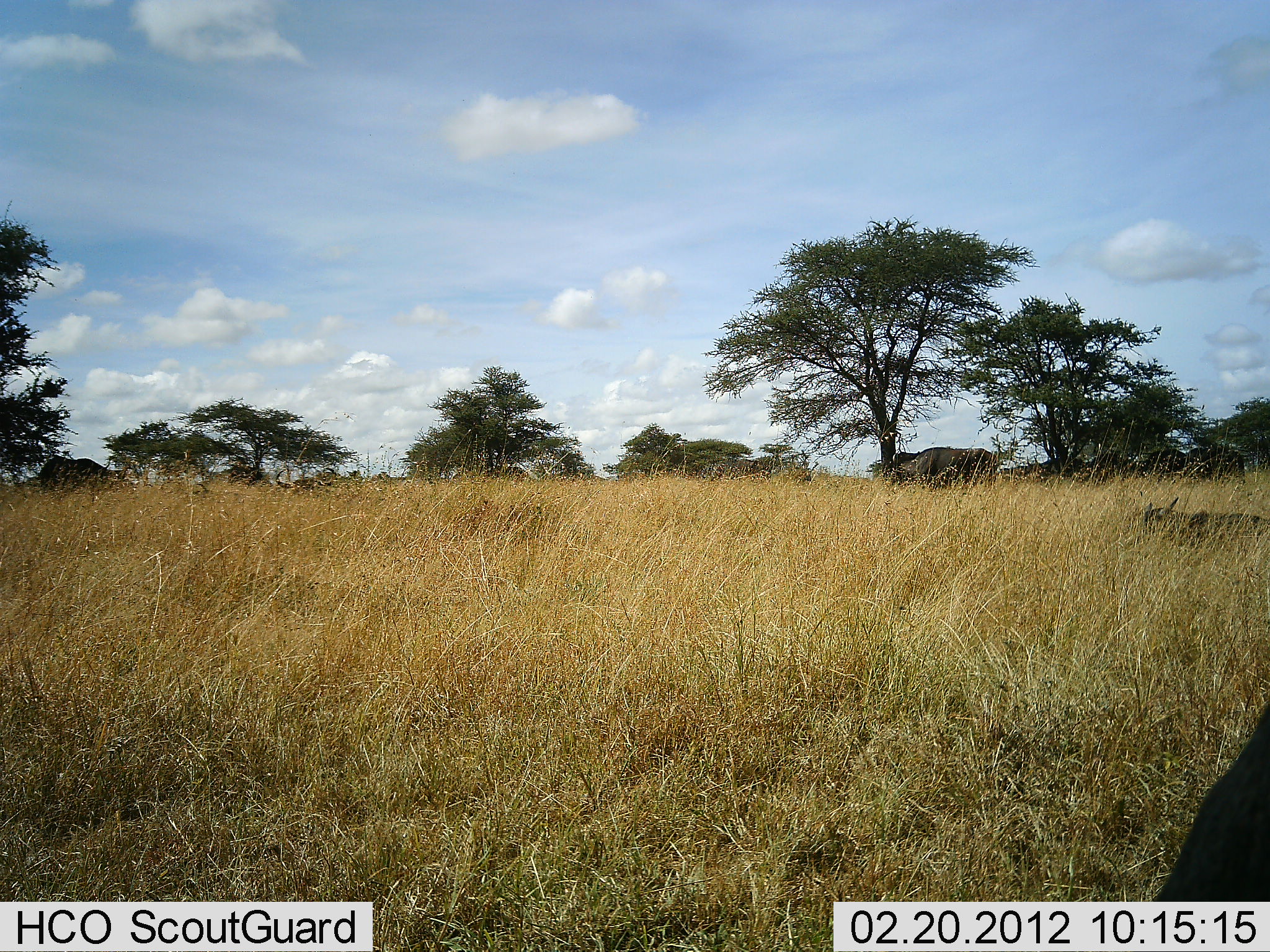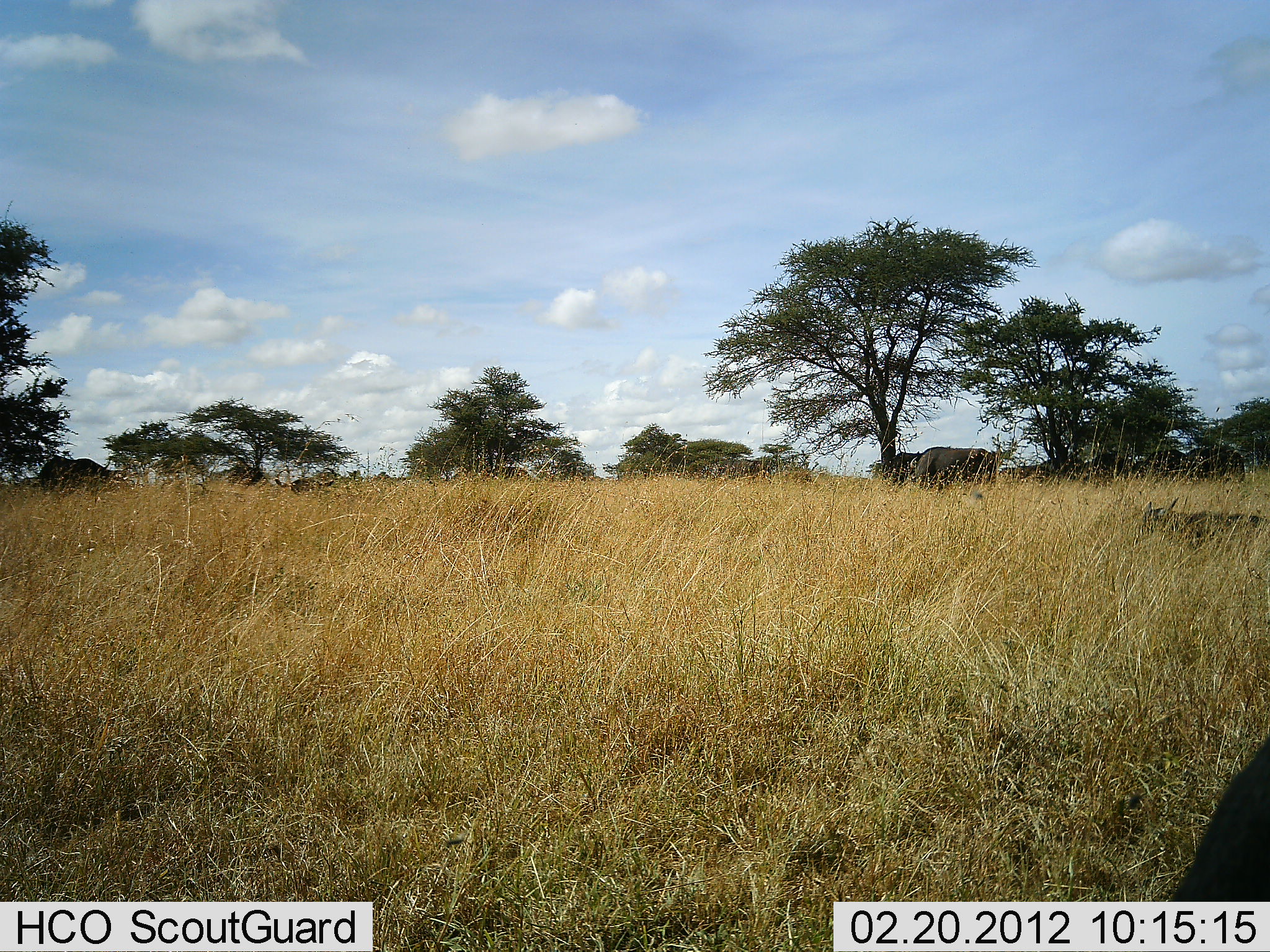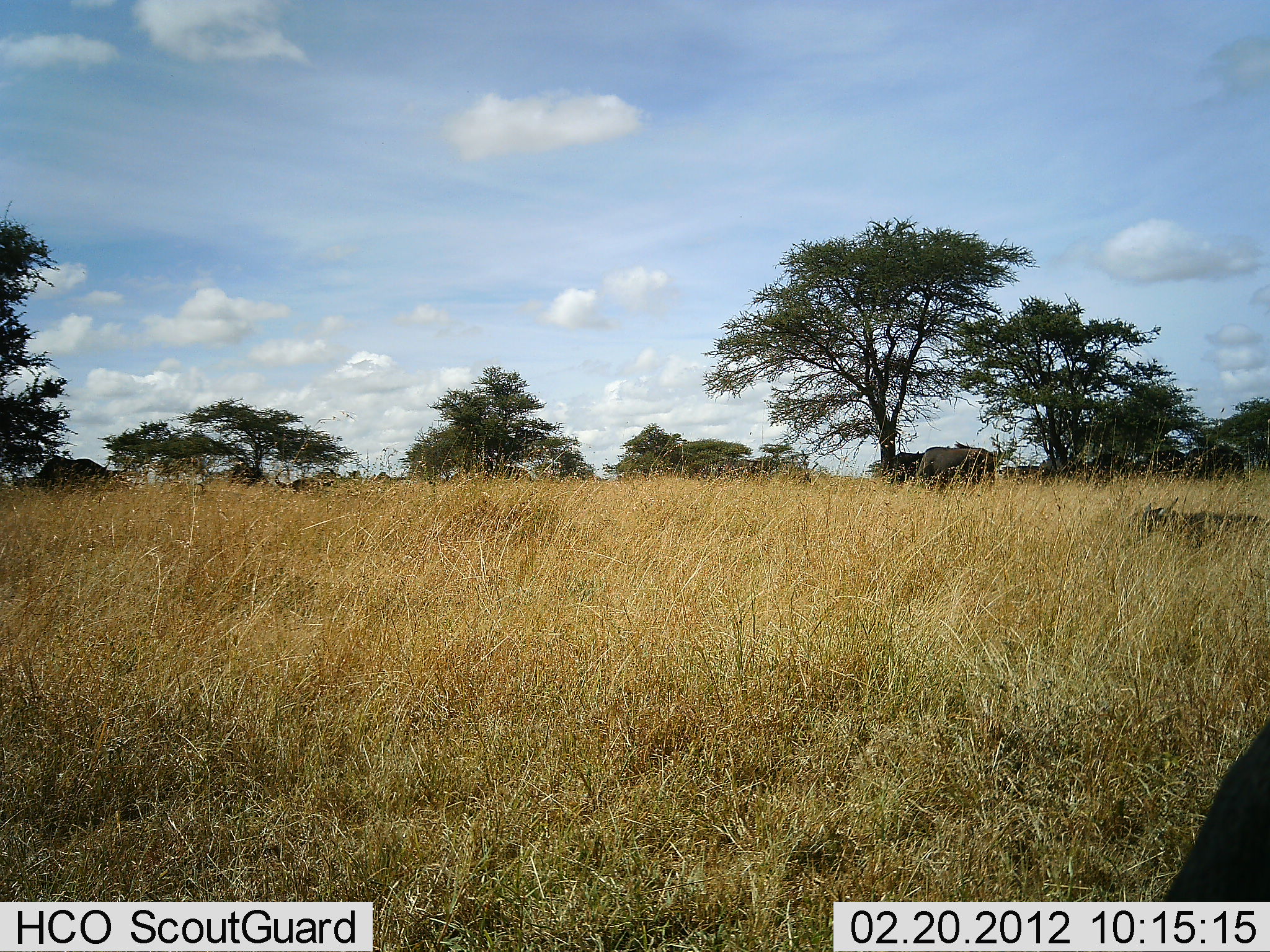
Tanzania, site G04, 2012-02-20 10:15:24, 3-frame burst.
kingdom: Animalia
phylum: Chordata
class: Mammalia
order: Artiodactyla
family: Bovidae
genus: Syncerus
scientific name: Syncerus caffer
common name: cape buffalo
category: buffalo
Buffalo (cape buffalo) (Syncerus caffer), count 4. Behavior (volunteer vote fractions): standing 62%, resting 62%, moving 0%, interacting 0%. Young present (vote fraction): 0%. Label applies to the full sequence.